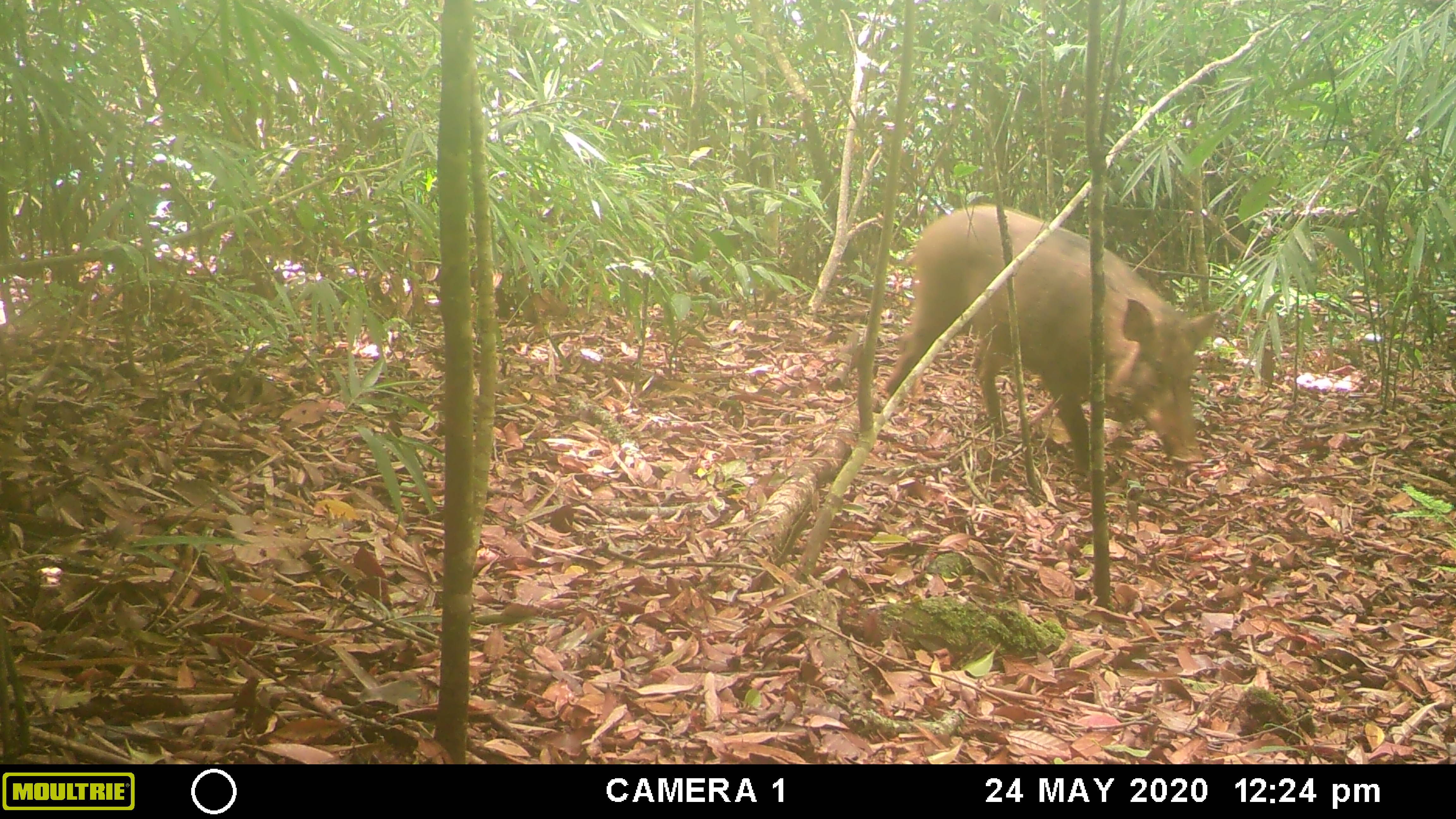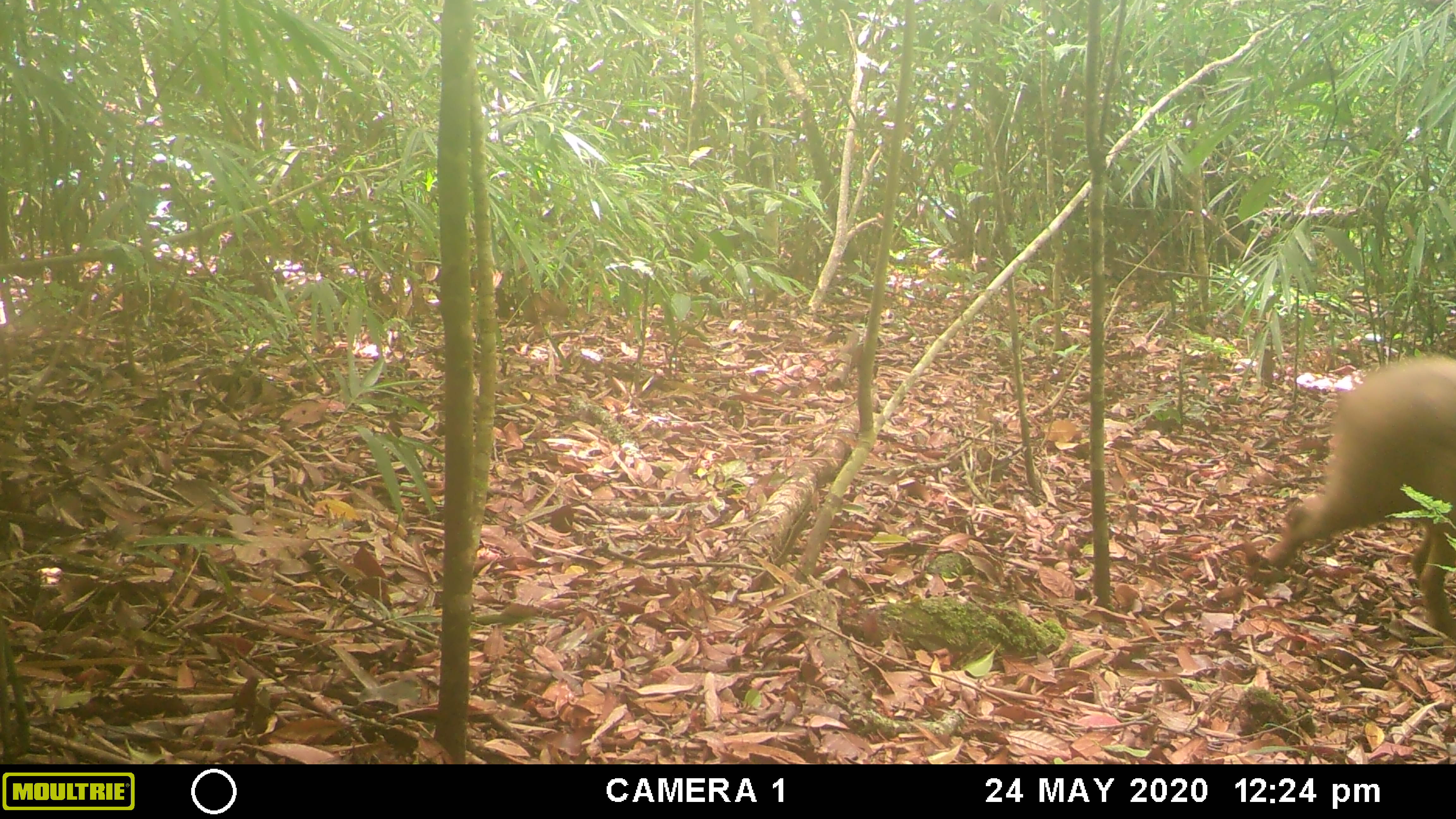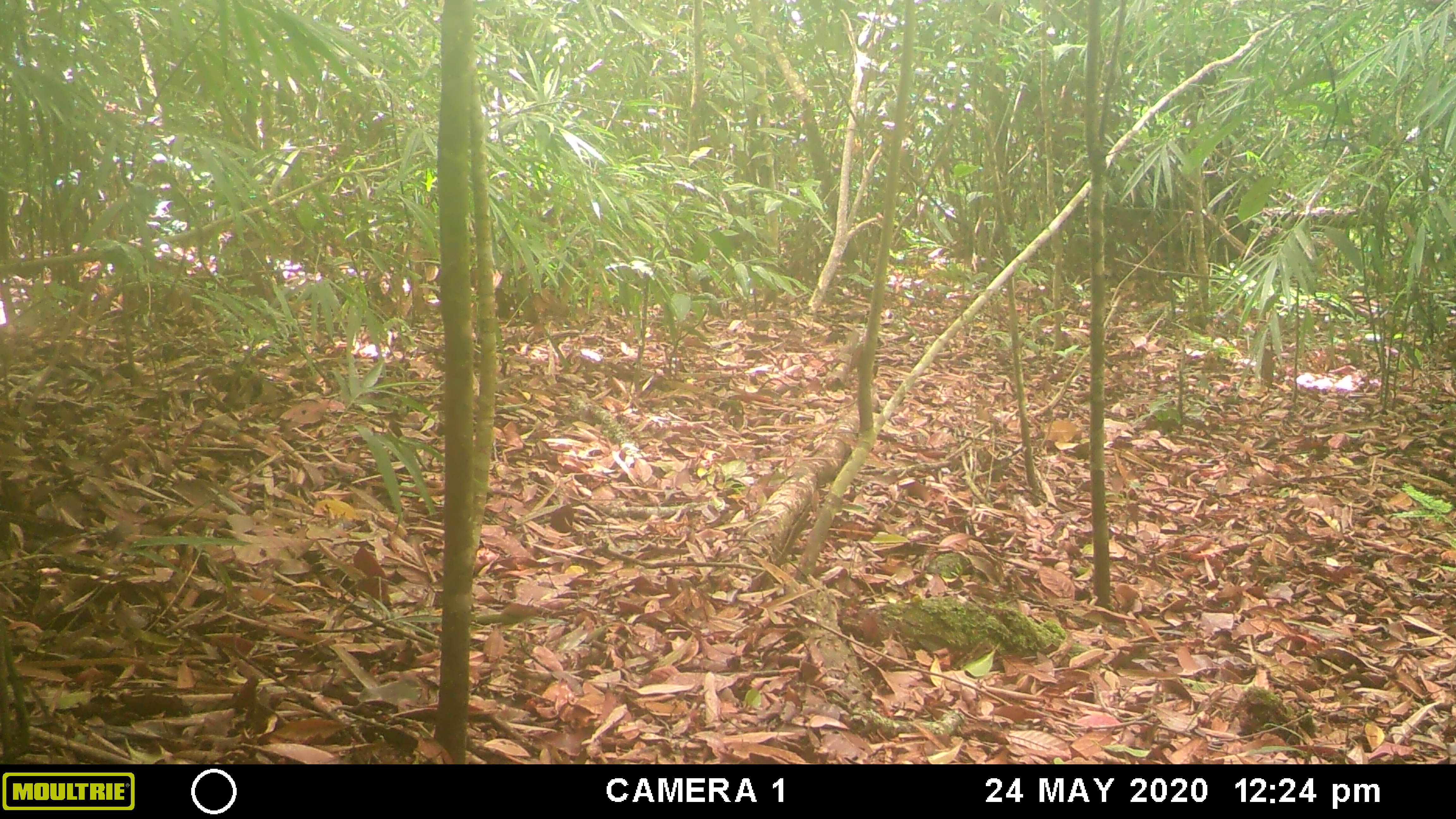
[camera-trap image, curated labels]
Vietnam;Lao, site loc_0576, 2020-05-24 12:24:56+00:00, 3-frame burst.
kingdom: Animalia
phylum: Chordata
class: Mammalia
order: Artiodactyla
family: Suidae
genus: Sus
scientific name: Sus scrofa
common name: eurasian wild pig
Eurasian wild pig (Sus scrofa). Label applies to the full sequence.